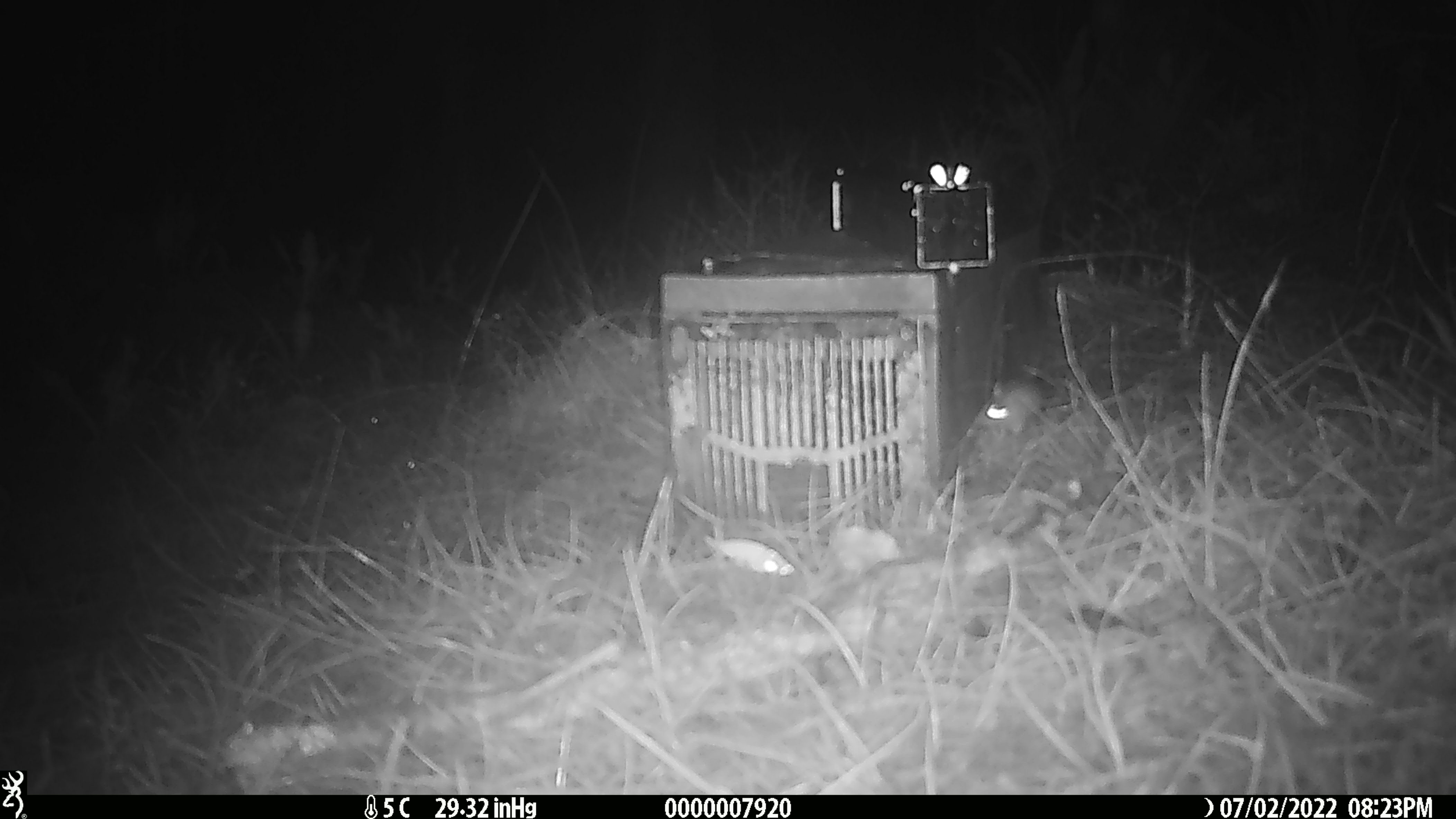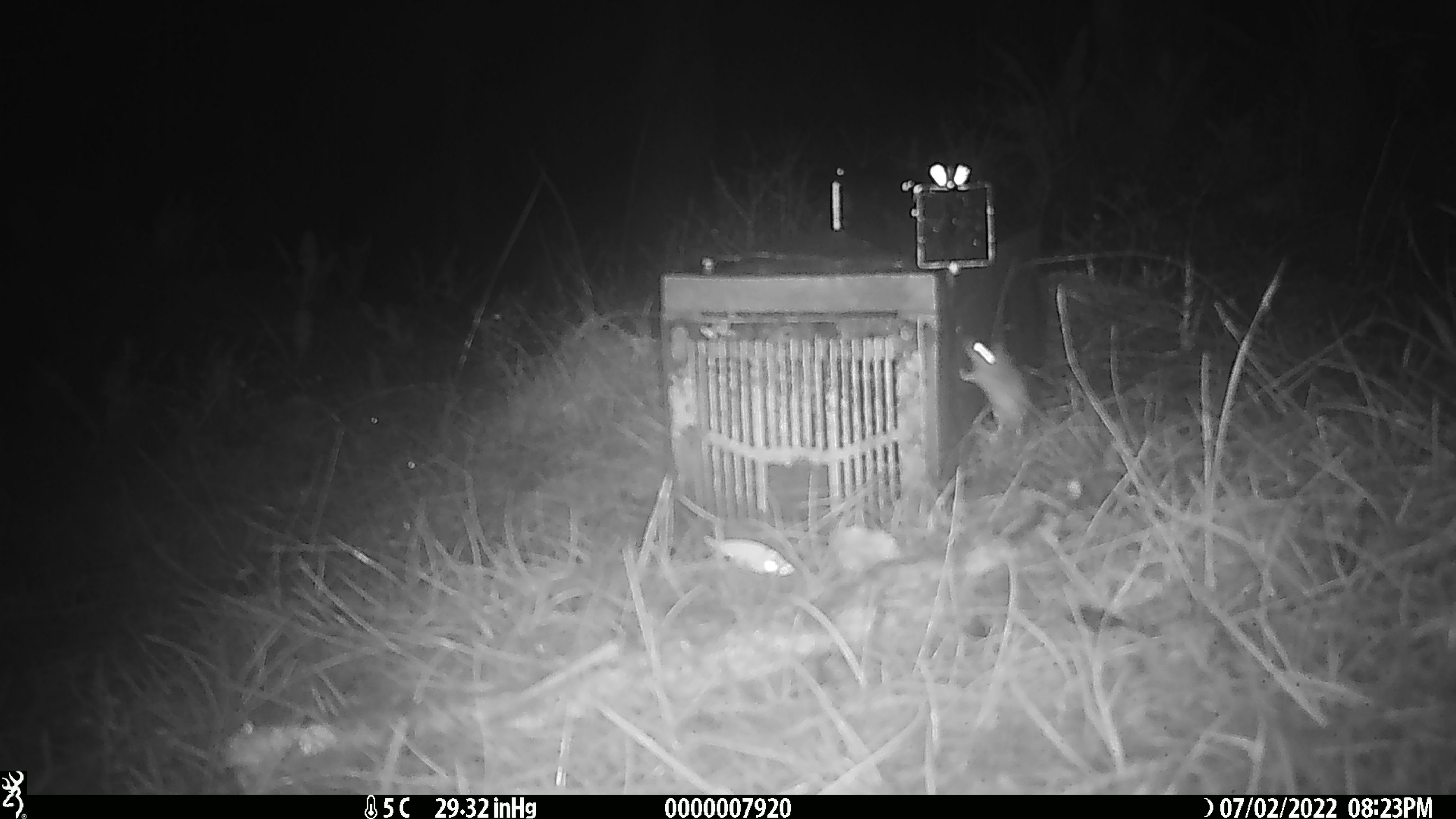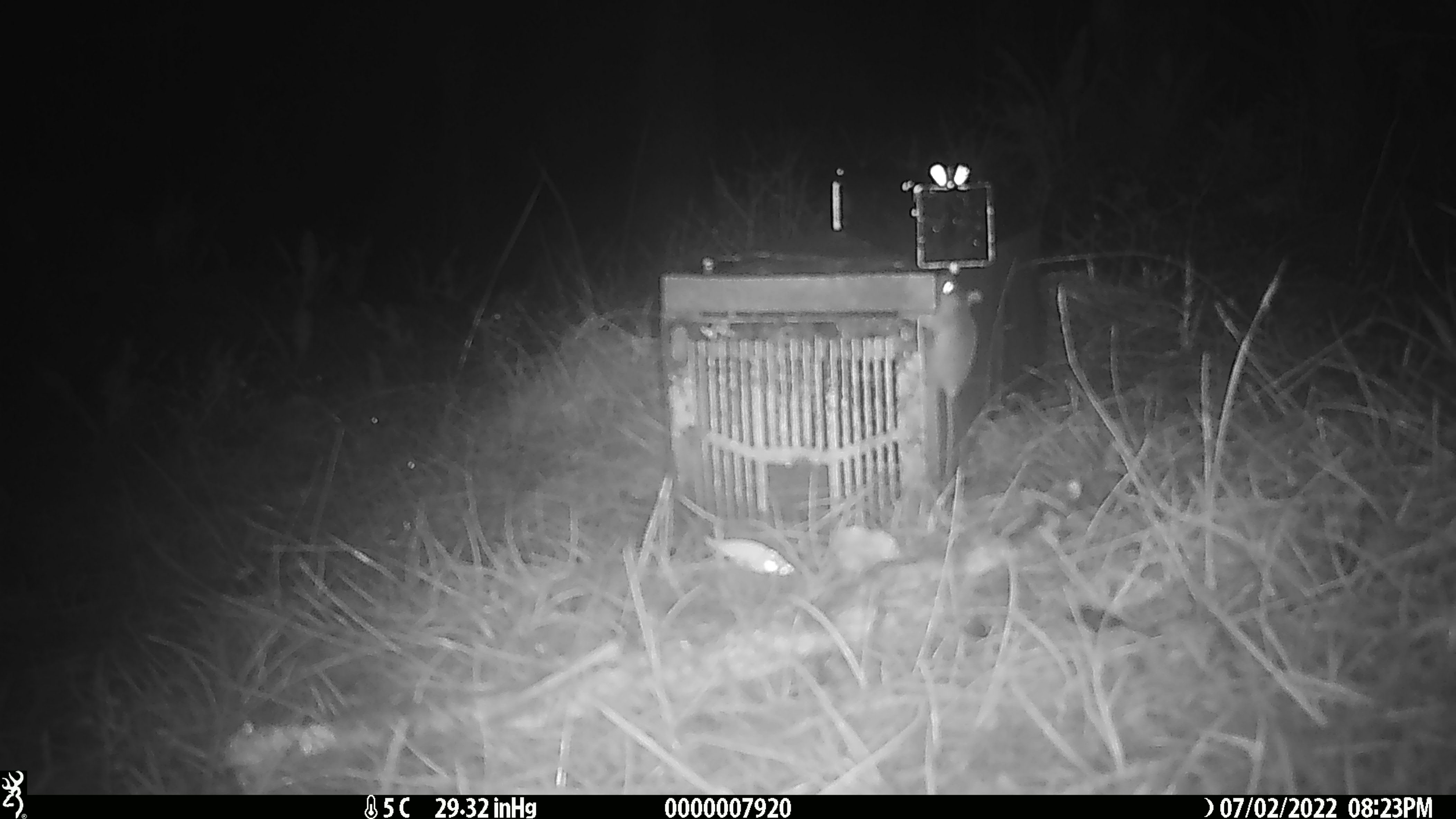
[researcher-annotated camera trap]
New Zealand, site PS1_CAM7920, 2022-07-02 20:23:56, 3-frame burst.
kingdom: Animalia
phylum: Chordata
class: Mammalia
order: Rodentia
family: Muridae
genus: Mus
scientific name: Mus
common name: mouse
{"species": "mouse (Mus)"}